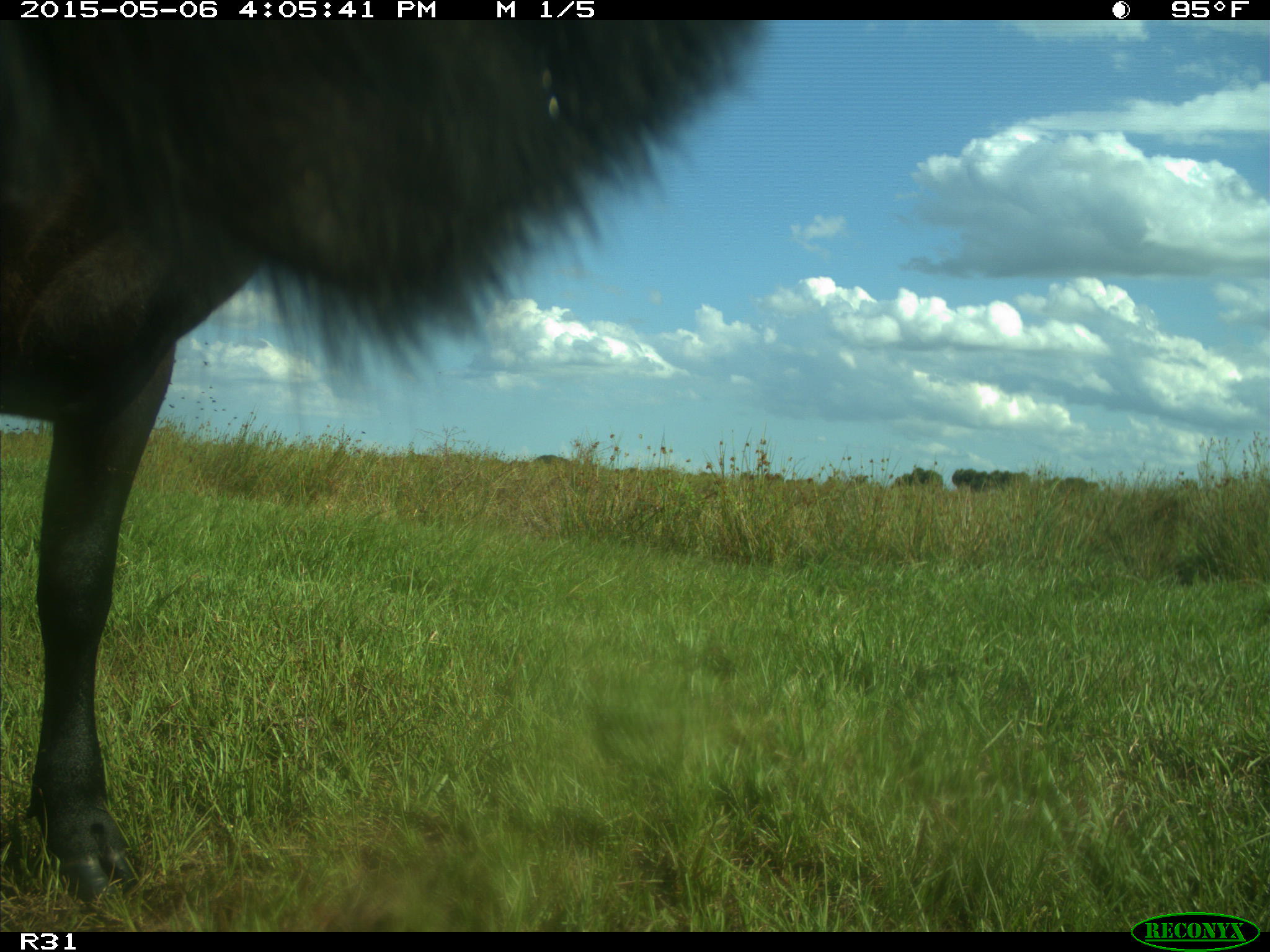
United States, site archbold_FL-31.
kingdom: Animalia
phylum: Chordata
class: Mammalia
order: Artiodactyla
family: Bovidae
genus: Bos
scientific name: Bos taurus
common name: domestic cow